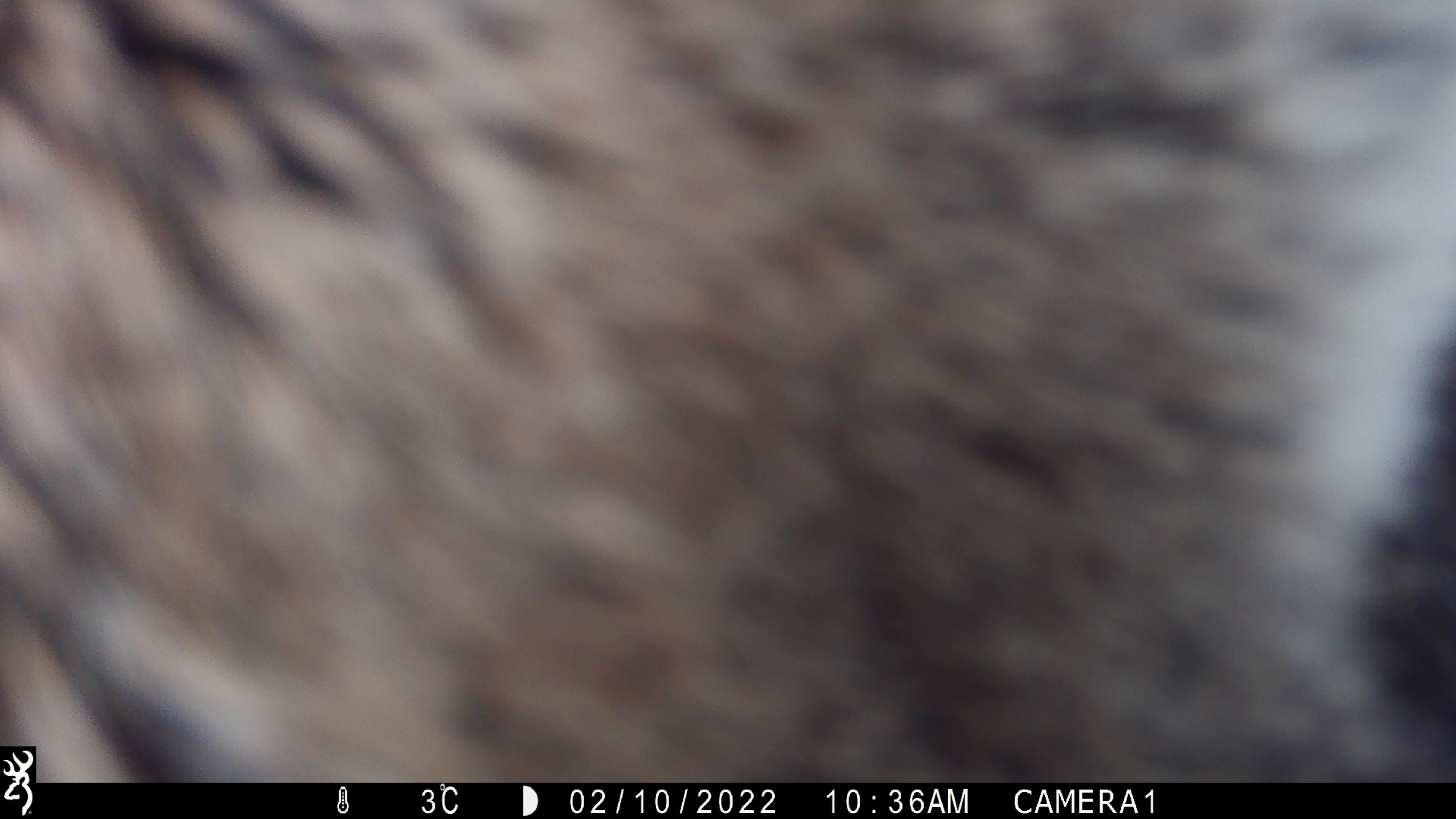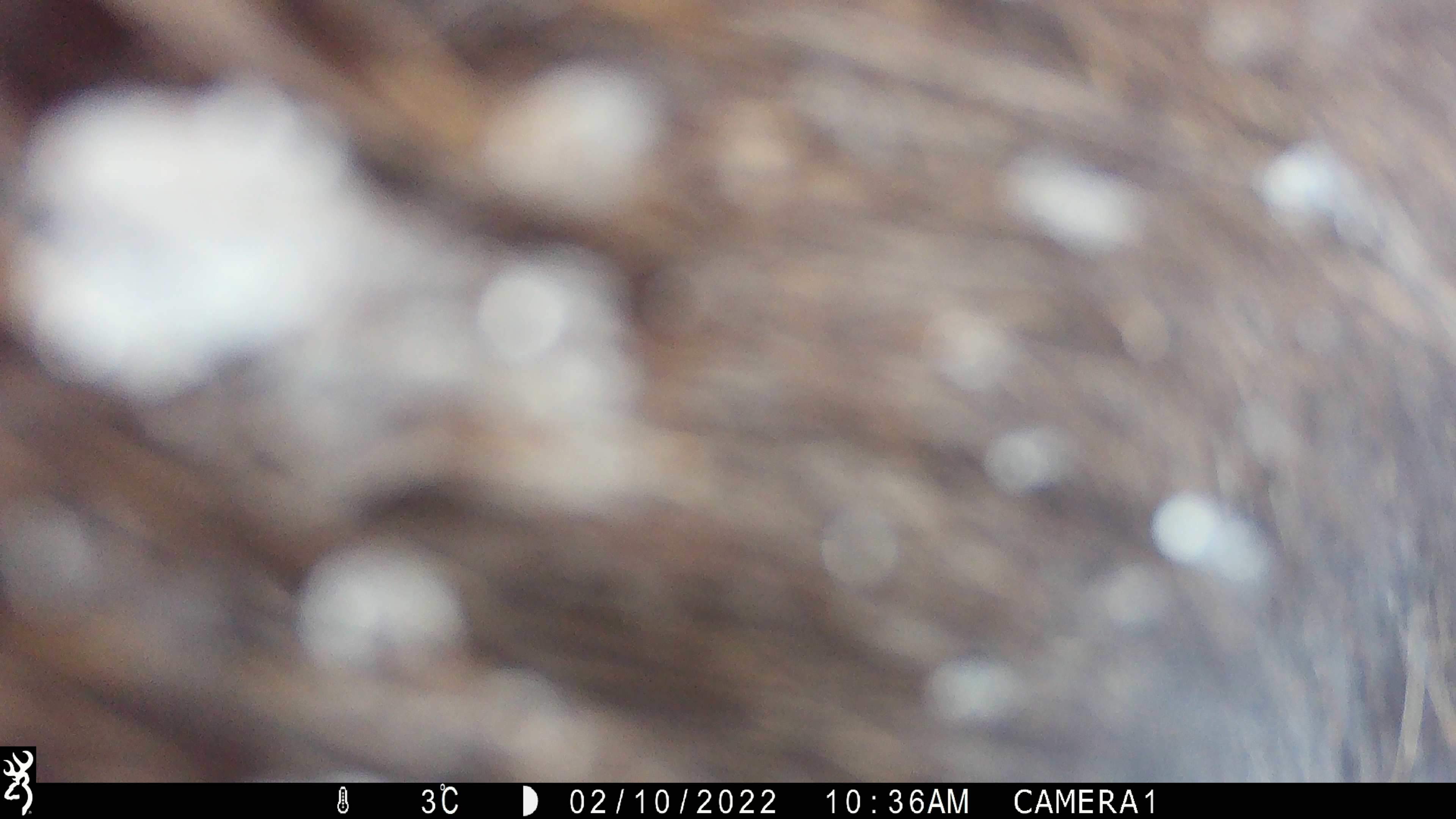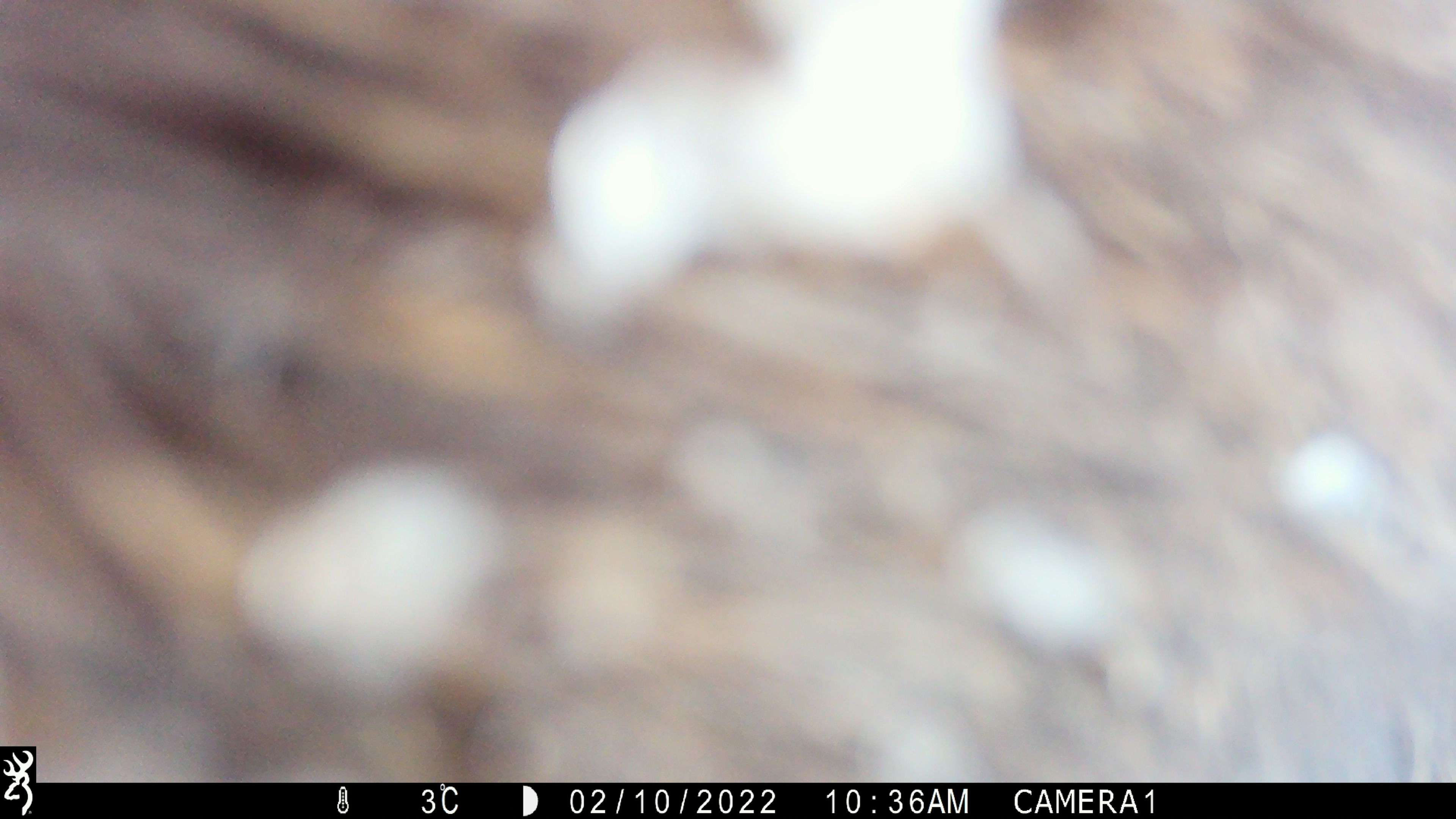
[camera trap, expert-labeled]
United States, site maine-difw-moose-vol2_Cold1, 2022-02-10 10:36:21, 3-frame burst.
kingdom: Animalia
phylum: Chordata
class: Mammalia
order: Artiodactyla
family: Cervidae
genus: Alces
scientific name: Alces alces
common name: moose